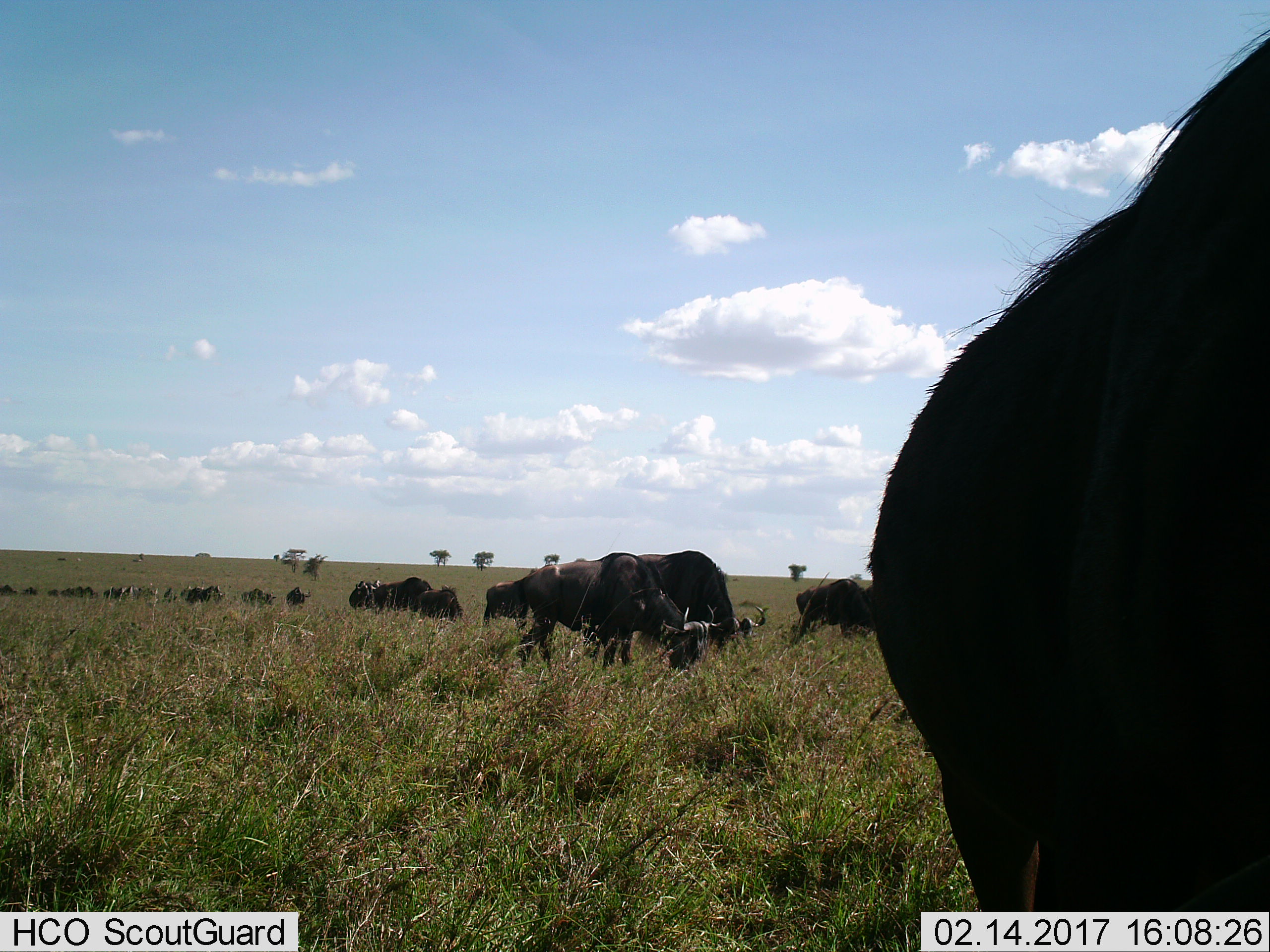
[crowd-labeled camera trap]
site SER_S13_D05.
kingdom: Animalia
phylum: Chordata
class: Mammalia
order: Artiodactyla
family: Bovidae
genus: Connochaetes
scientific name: Connochaetes taurinus taurinus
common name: blue wildebeest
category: wildebeestblue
Wildebeestblue (blue wildebeest) (Connochaetes taurinus taurinus), count 11-50. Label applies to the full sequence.